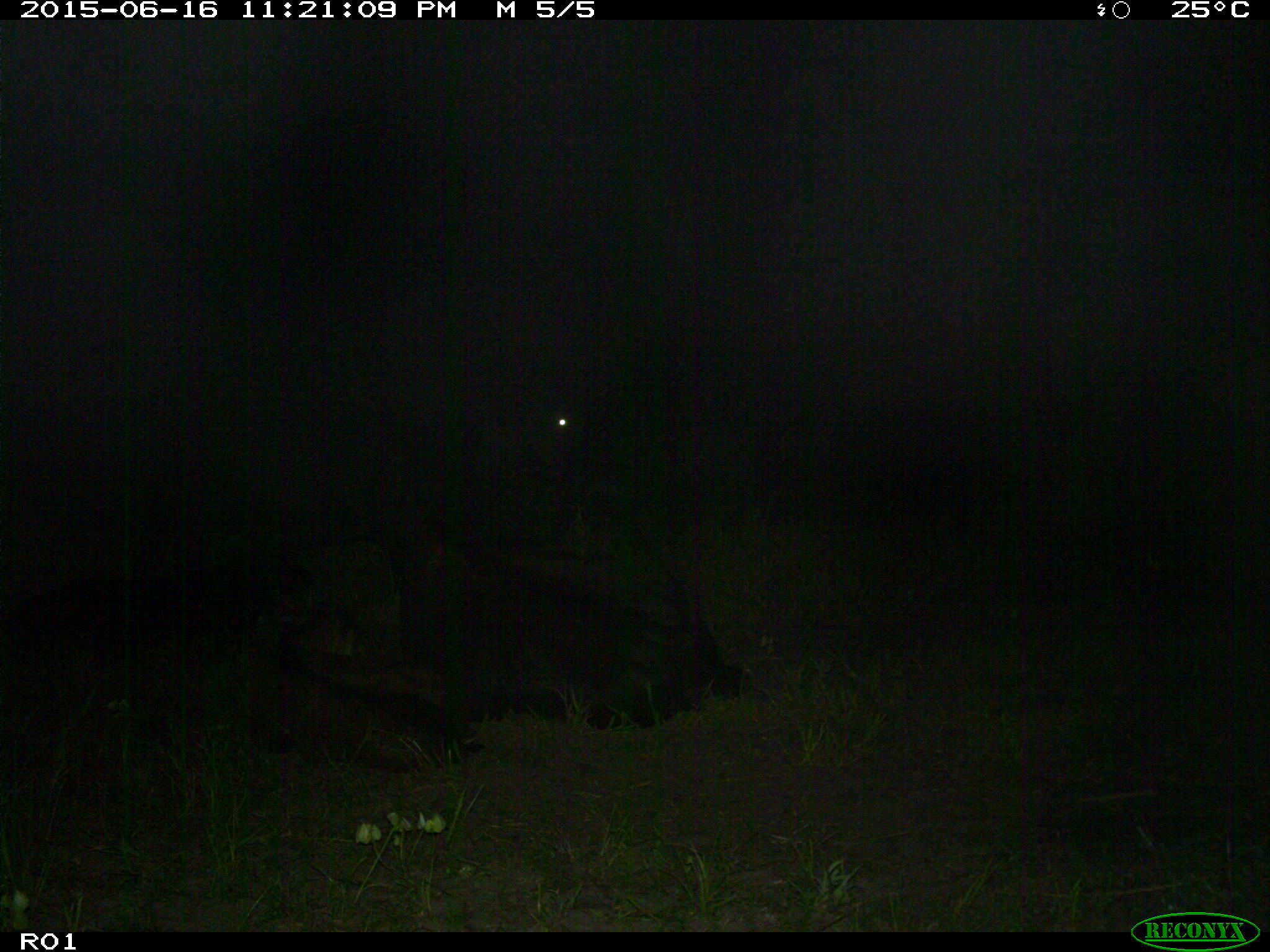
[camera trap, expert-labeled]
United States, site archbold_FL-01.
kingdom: Animalia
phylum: Chordata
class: Mammalia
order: Artiodactyla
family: Bovidae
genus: Bos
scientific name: Bos taurus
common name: domestic cow